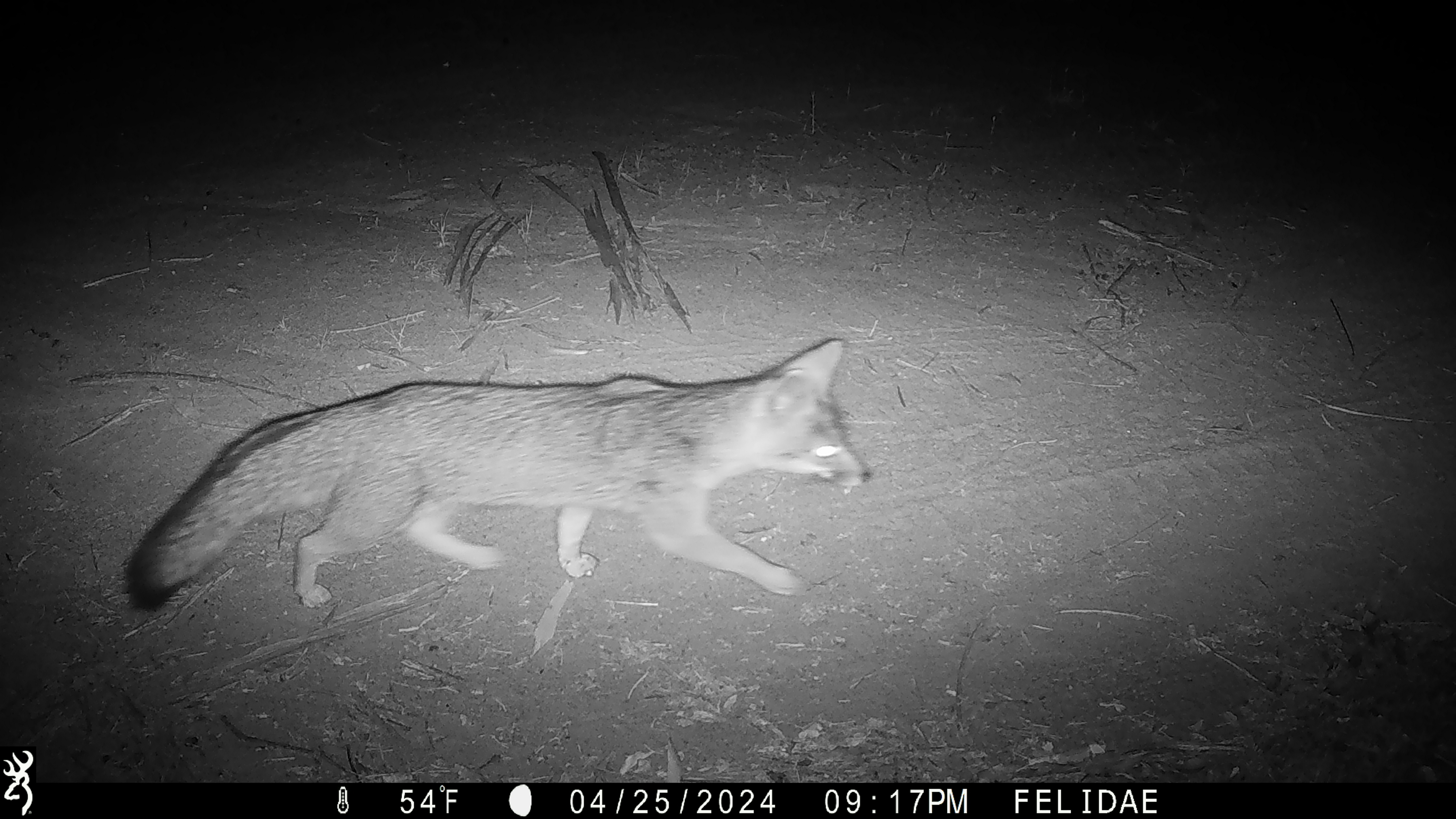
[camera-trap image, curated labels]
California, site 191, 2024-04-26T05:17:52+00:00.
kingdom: Animalia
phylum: Chordata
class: Mammalia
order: Carnivora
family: Canidae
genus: Urocyon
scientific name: Urocyon cinereoargenteus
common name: gray fox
Gray fox (Urocyon cinereoargenteus).